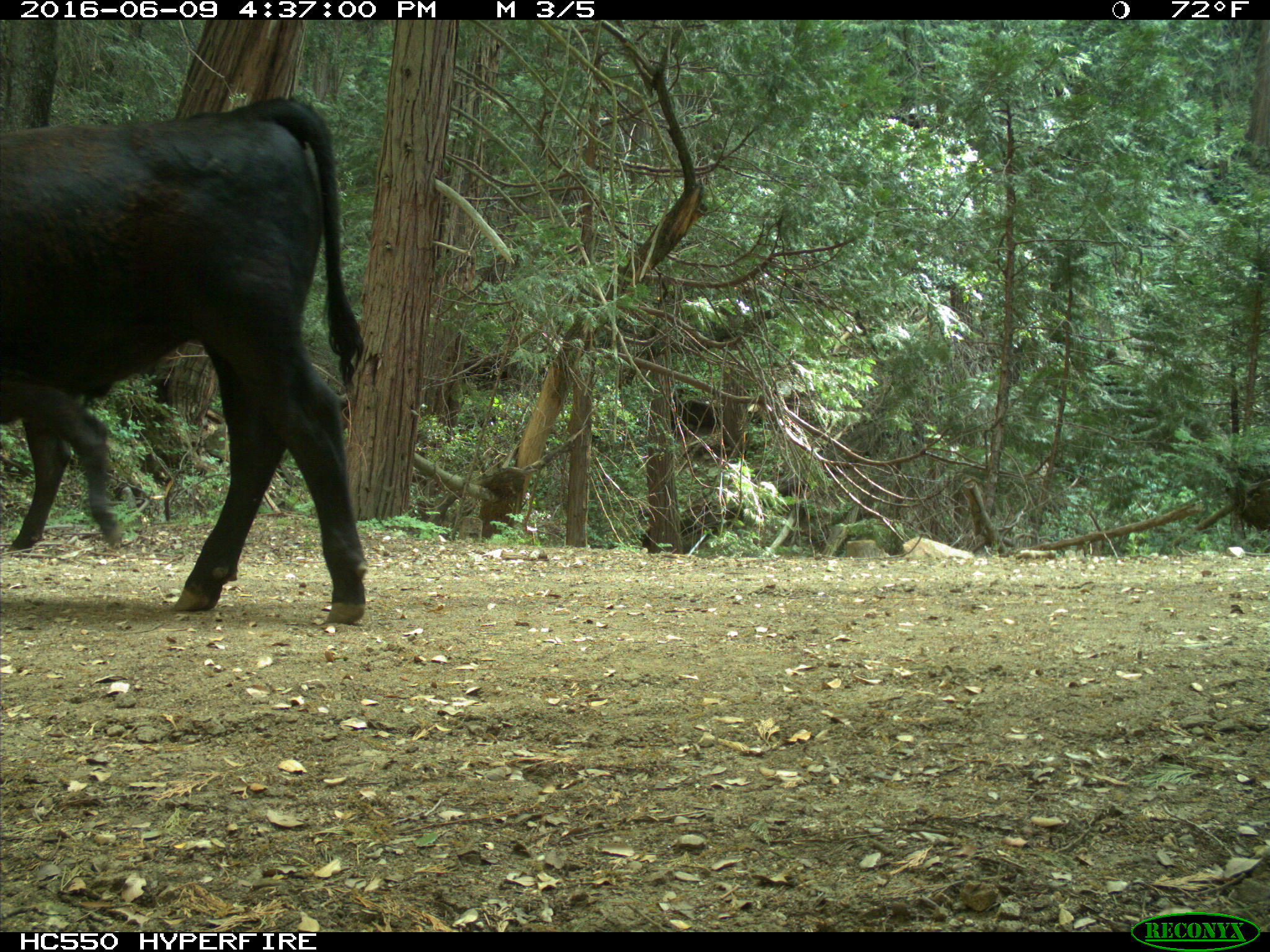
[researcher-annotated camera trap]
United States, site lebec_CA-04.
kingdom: Animalia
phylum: Chordata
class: Mammalia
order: Artiodactyla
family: Bovidae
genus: Bos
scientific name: Bos taurus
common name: domestic cow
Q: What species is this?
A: Bos taurus (domestic cow).